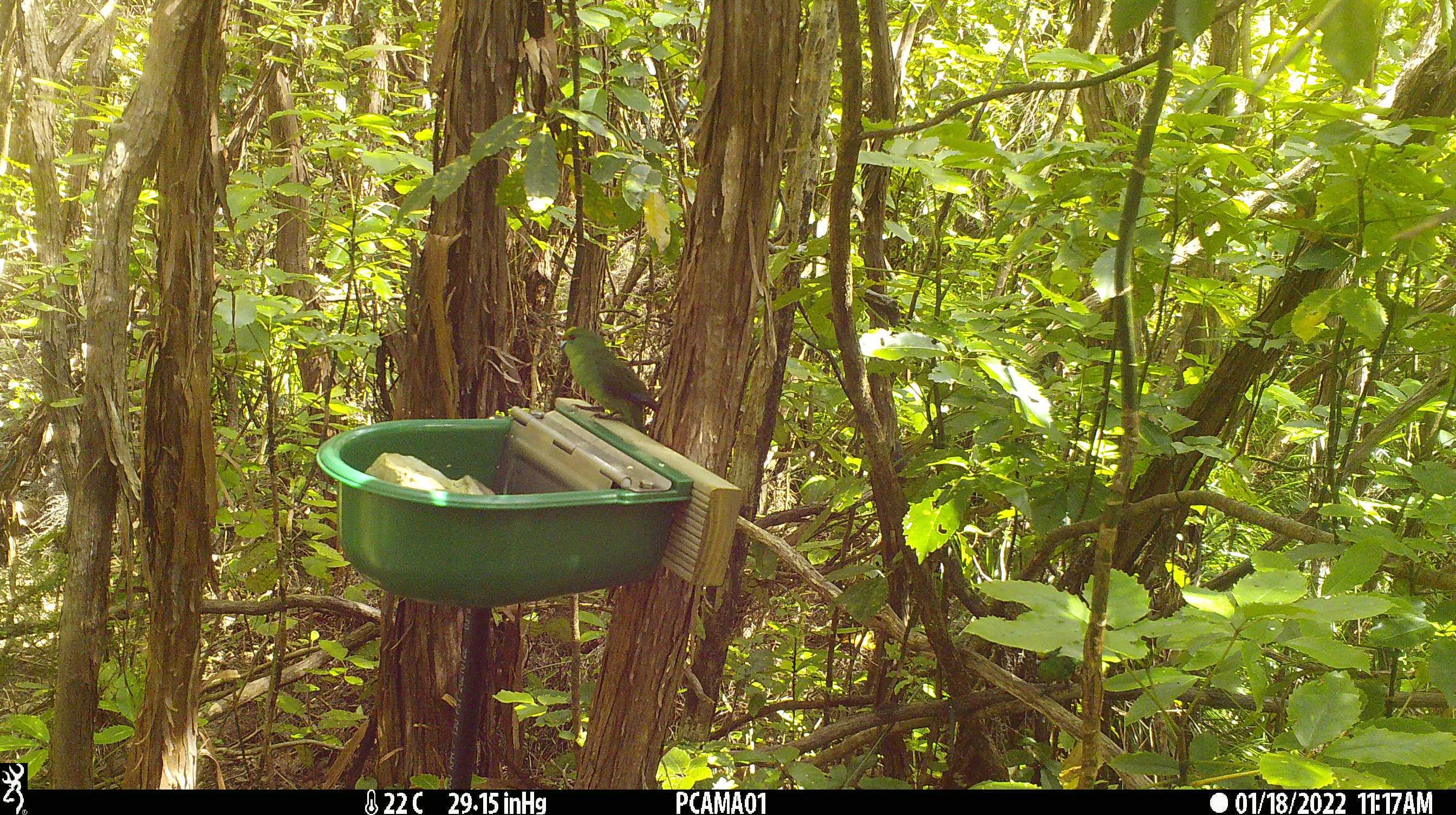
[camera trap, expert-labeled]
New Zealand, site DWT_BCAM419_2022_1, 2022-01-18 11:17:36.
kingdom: Animalia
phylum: Chordata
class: Aves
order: Psittaciformes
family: Psittaculidae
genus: Cyanoramphus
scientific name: Cyanoramphus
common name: parakeet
Parakeet (Cyanoramphus).